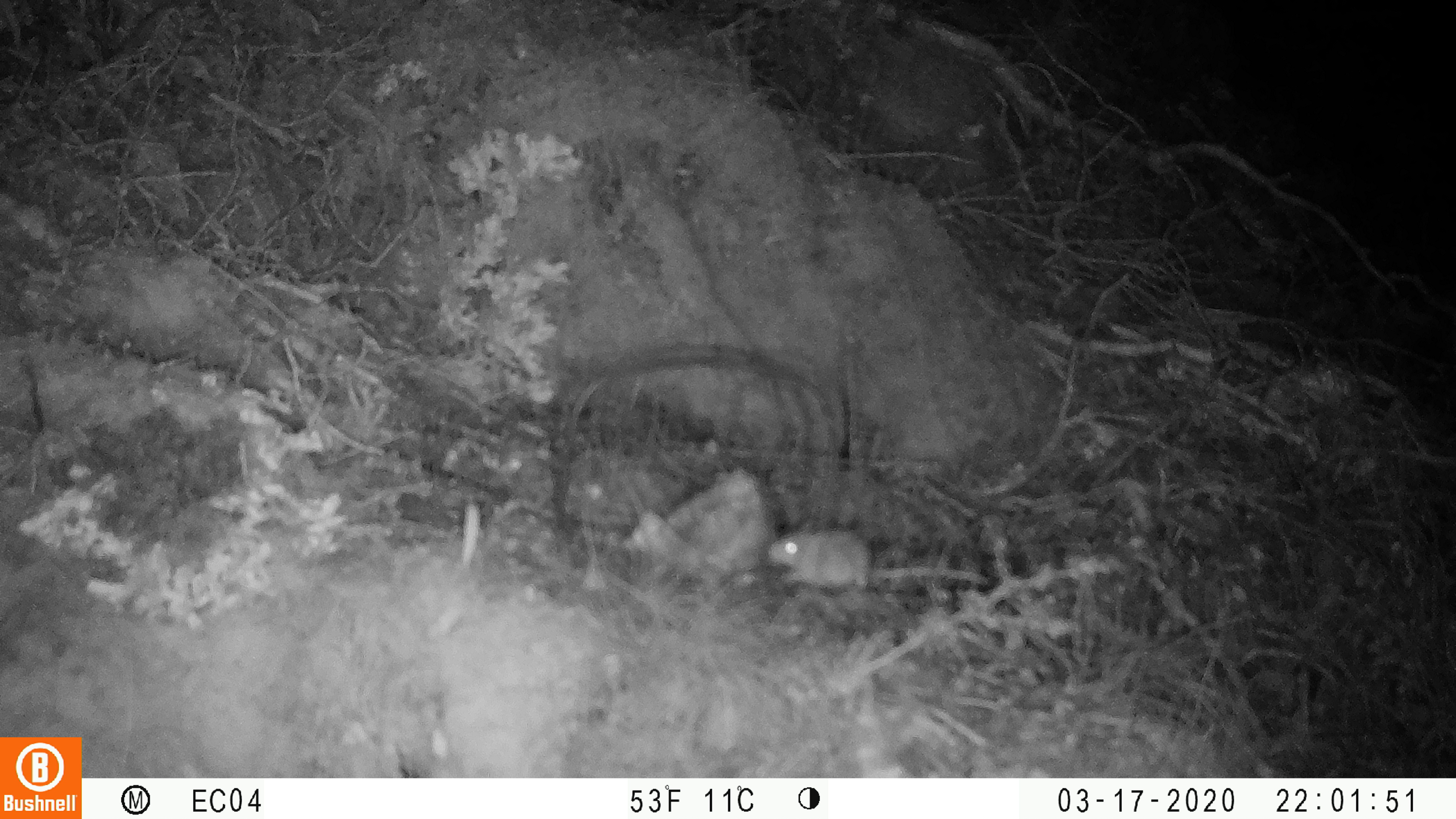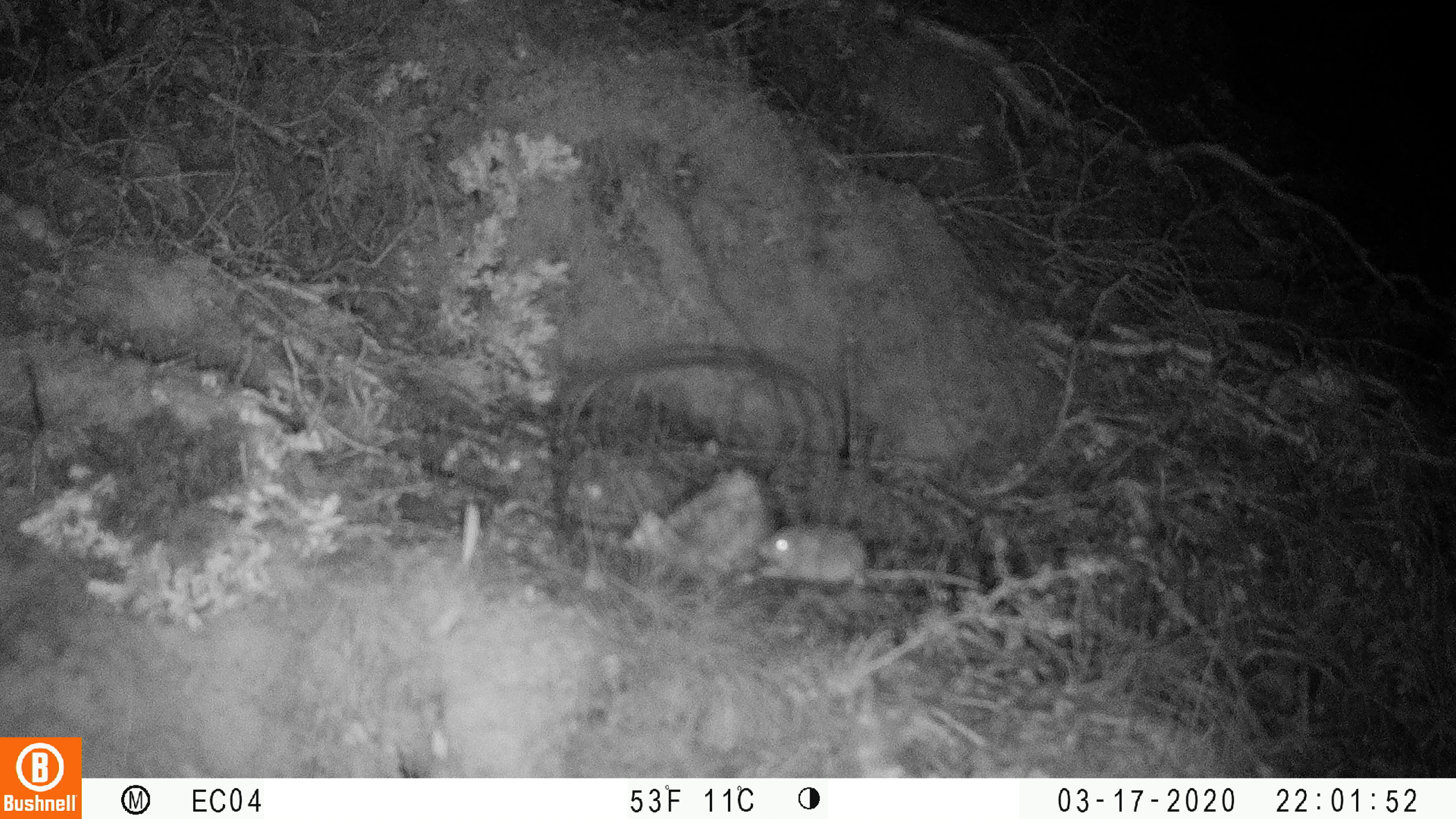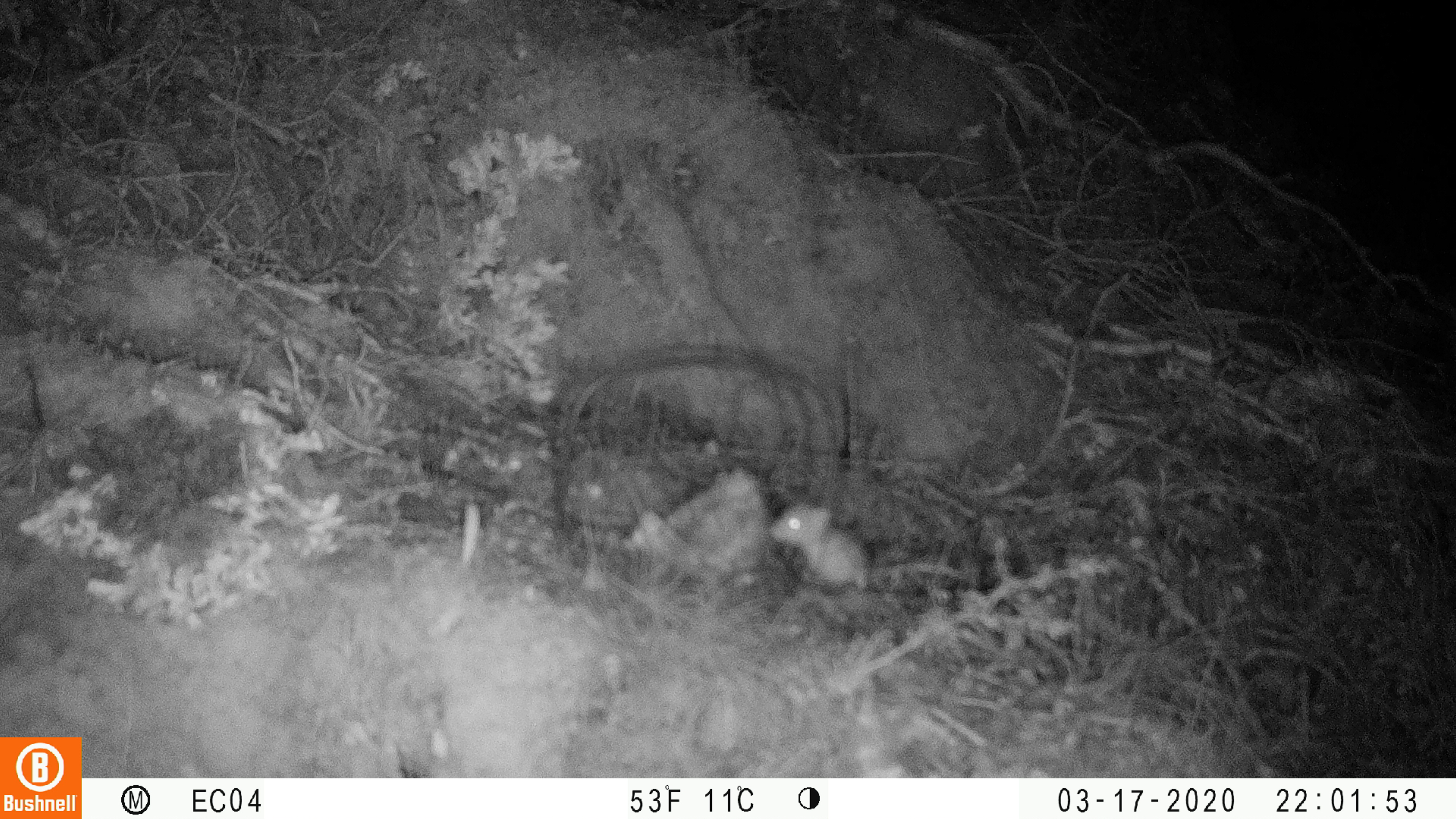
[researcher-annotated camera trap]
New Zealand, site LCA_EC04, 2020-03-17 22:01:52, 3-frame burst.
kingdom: Animalia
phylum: Chordata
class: Mammalia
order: Rodentia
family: Muridae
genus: Mus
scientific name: Mus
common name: mouse